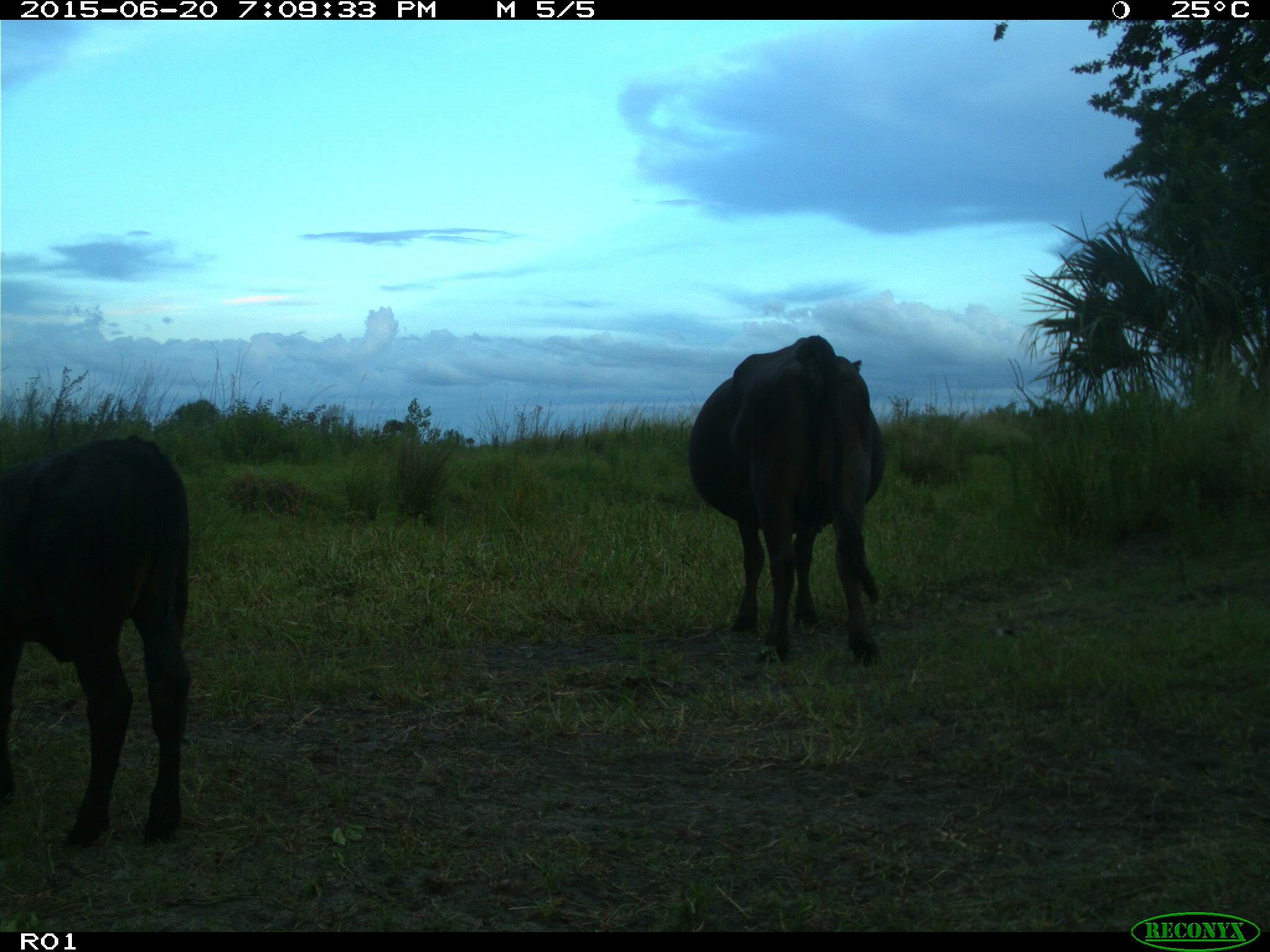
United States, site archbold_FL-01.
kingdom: Animalia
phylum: Chordata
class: Mammalia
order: Artiodactyla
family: Bovidae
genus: Bos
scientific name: Bos taurus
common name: domestic cow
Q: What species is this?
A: Bos taurus (domestic cow).